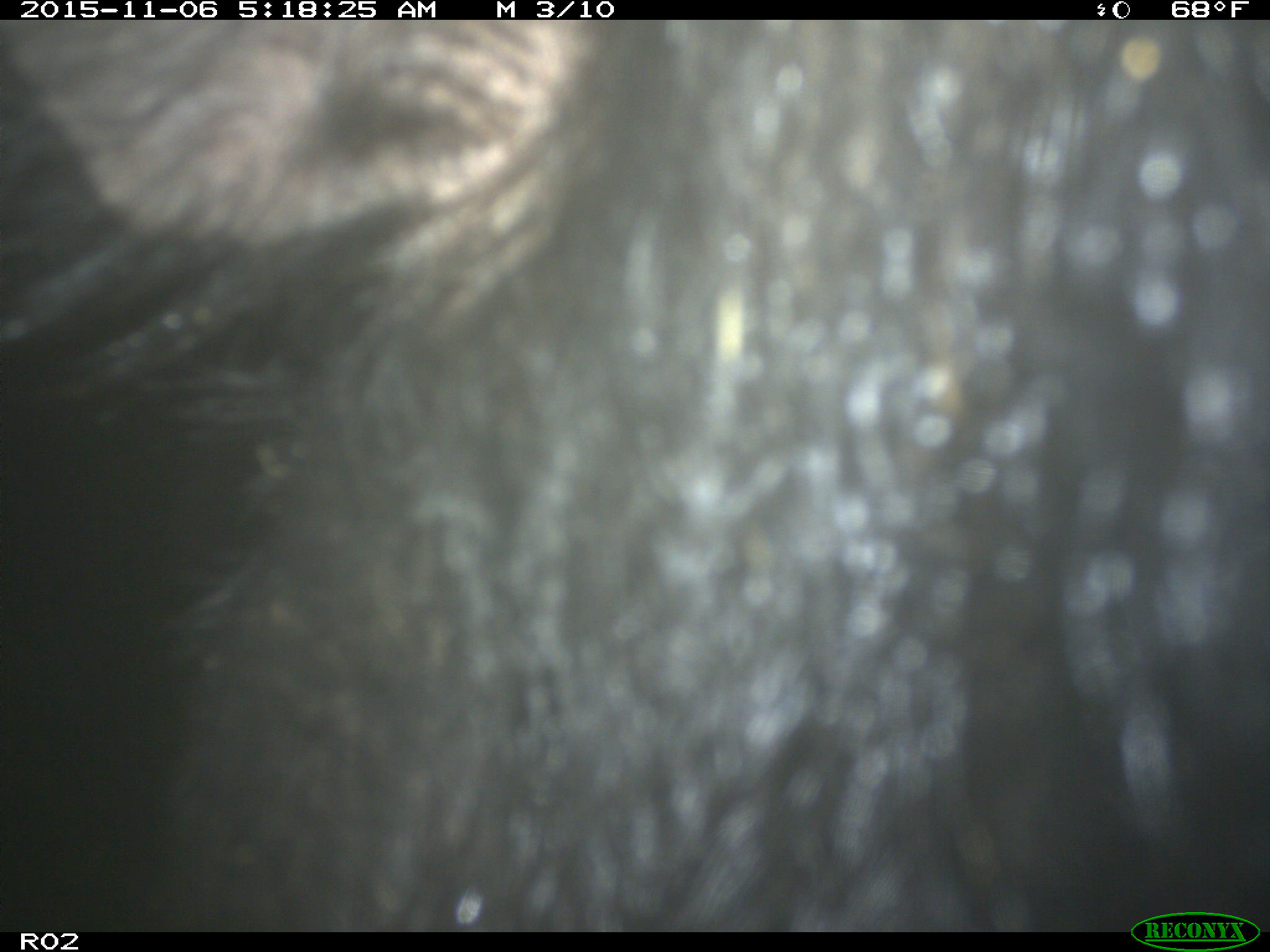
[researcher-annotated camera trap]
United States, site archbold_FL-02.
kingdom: Animalia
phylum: Chordata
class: Mammalia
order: Artiodactyla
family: Bovidae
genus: Bos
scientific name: Bos taurus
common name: domestic cow